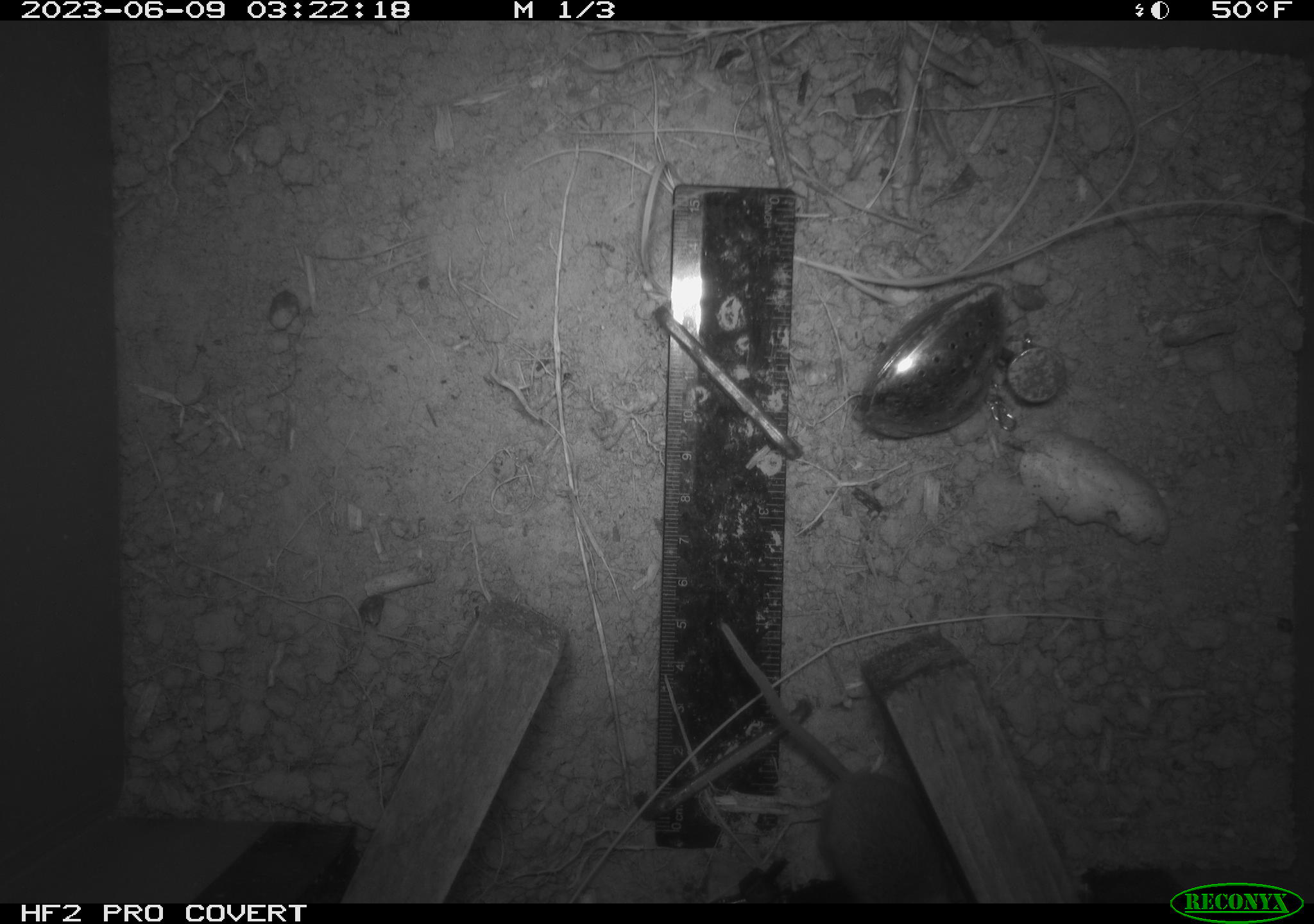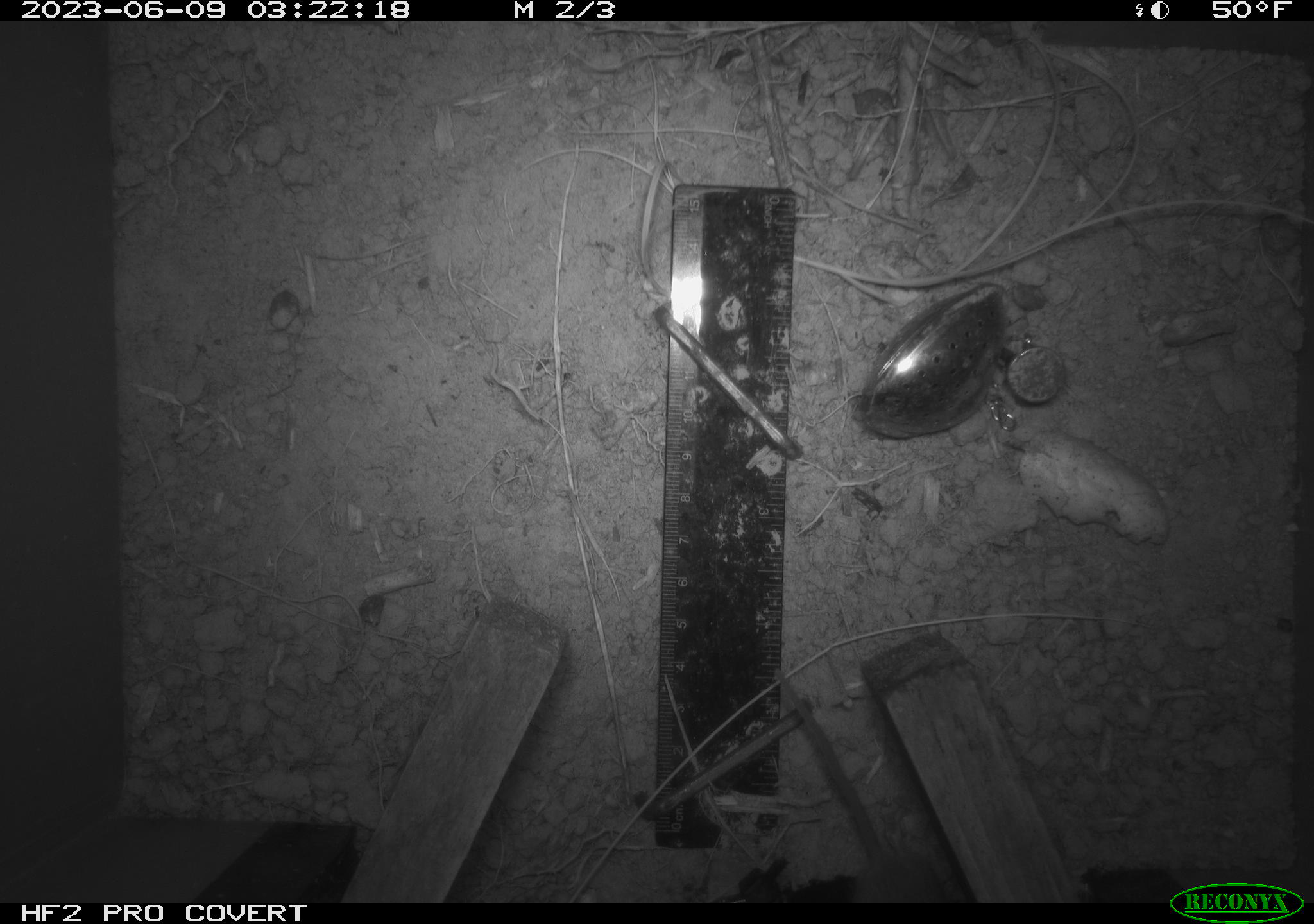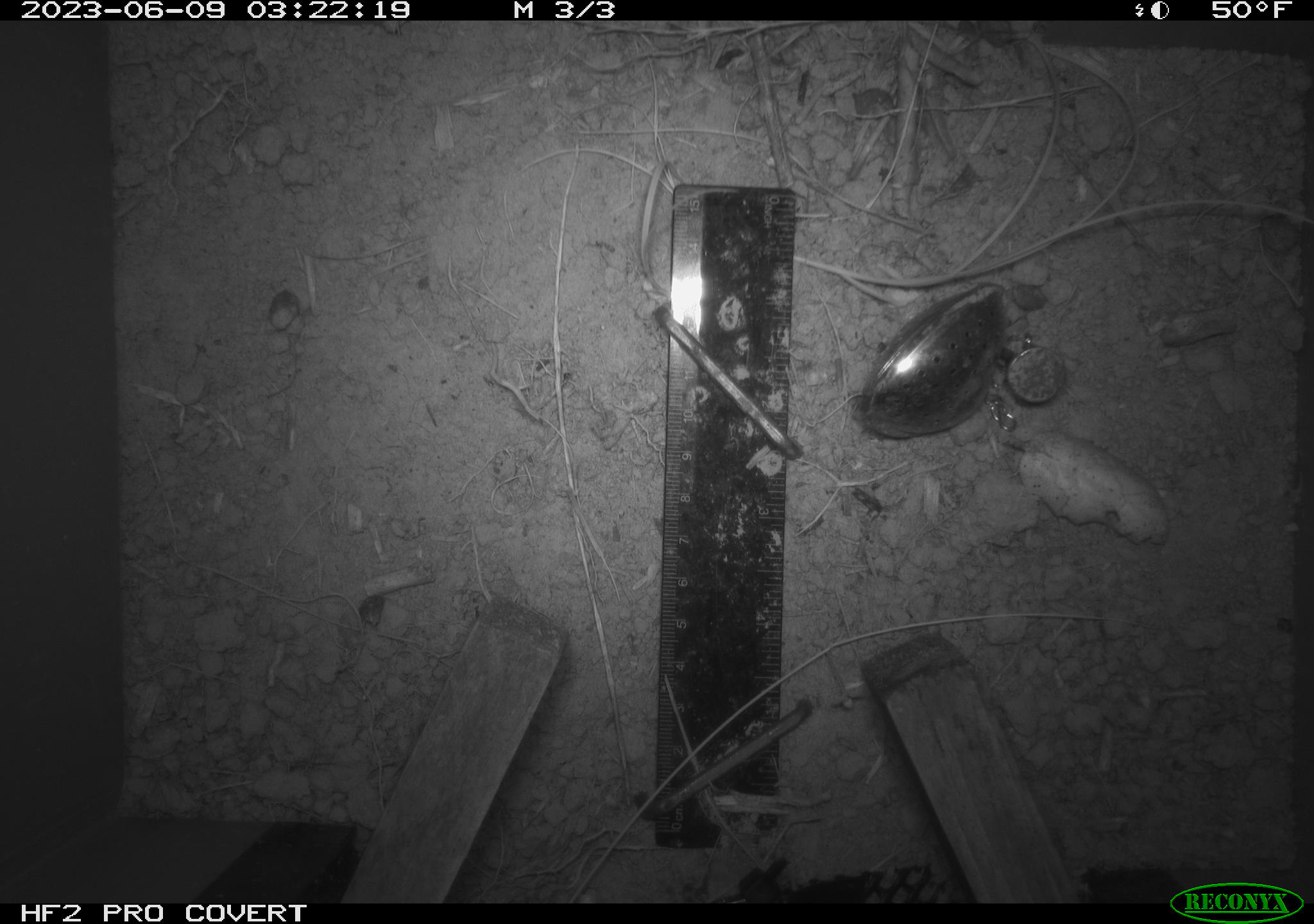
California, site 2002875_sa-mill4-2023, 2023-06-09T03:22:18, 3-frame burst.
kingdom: Animalia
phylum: Chordata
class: Mammalia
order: Rodentia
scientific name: Rodentia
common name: mouse species